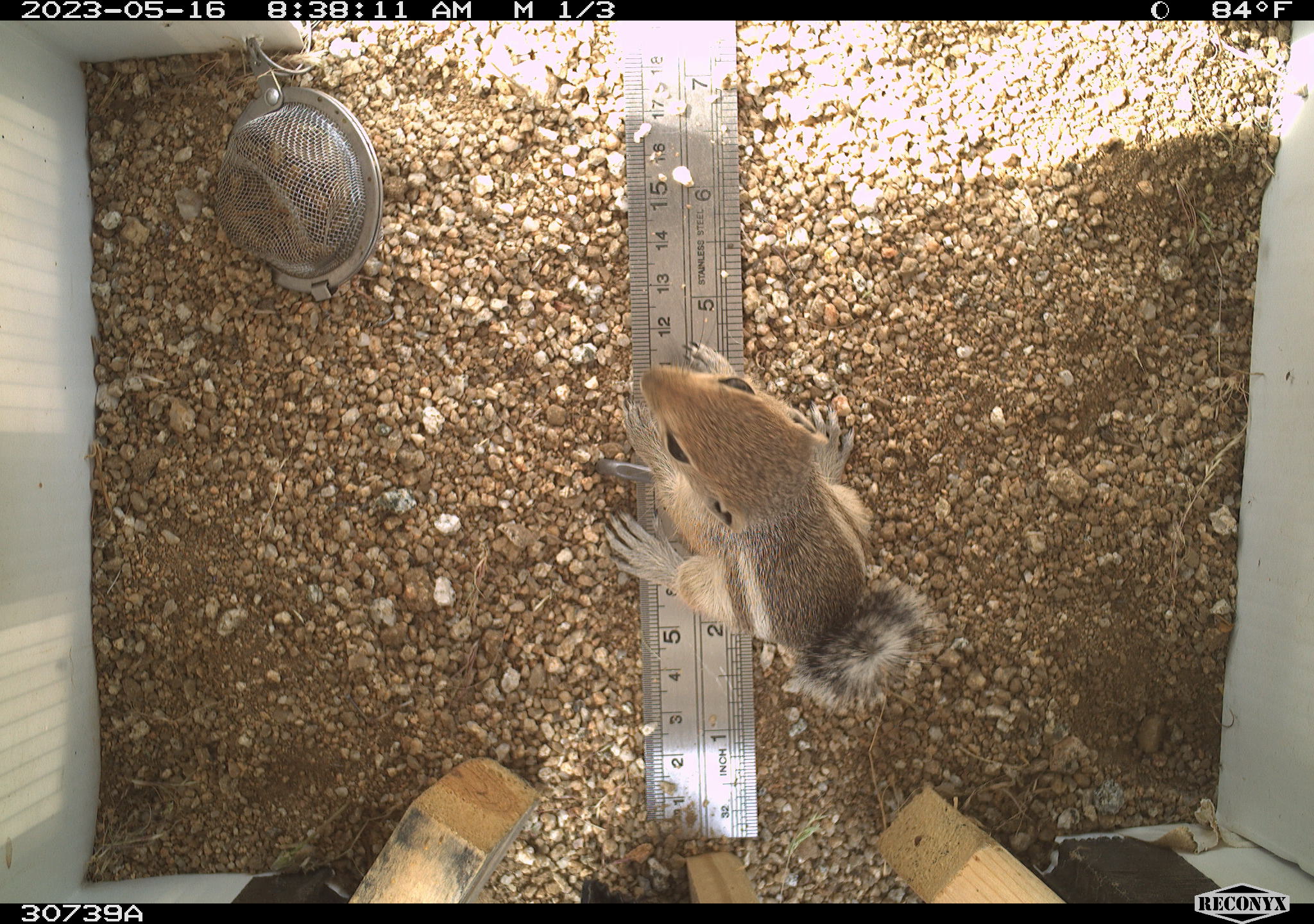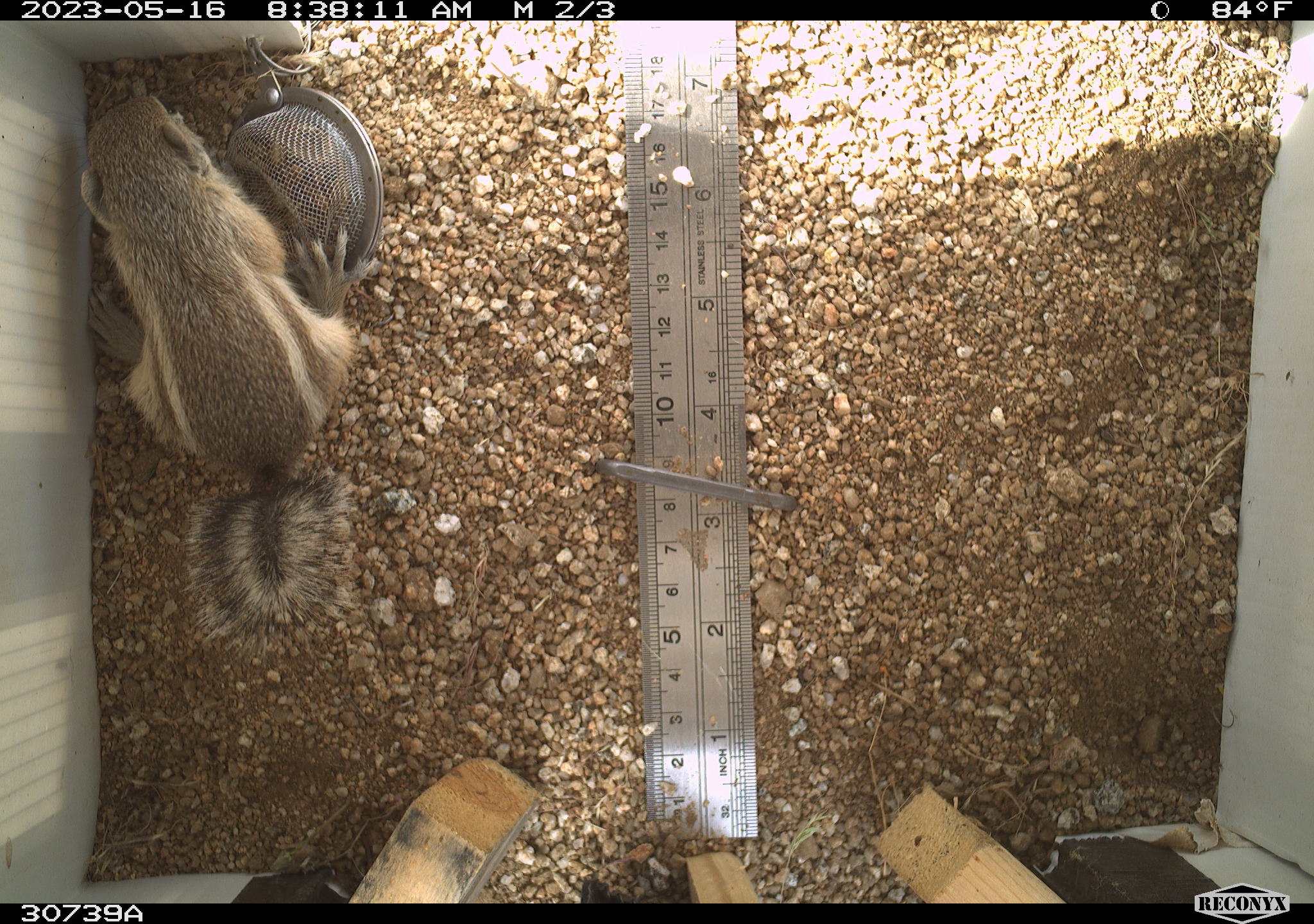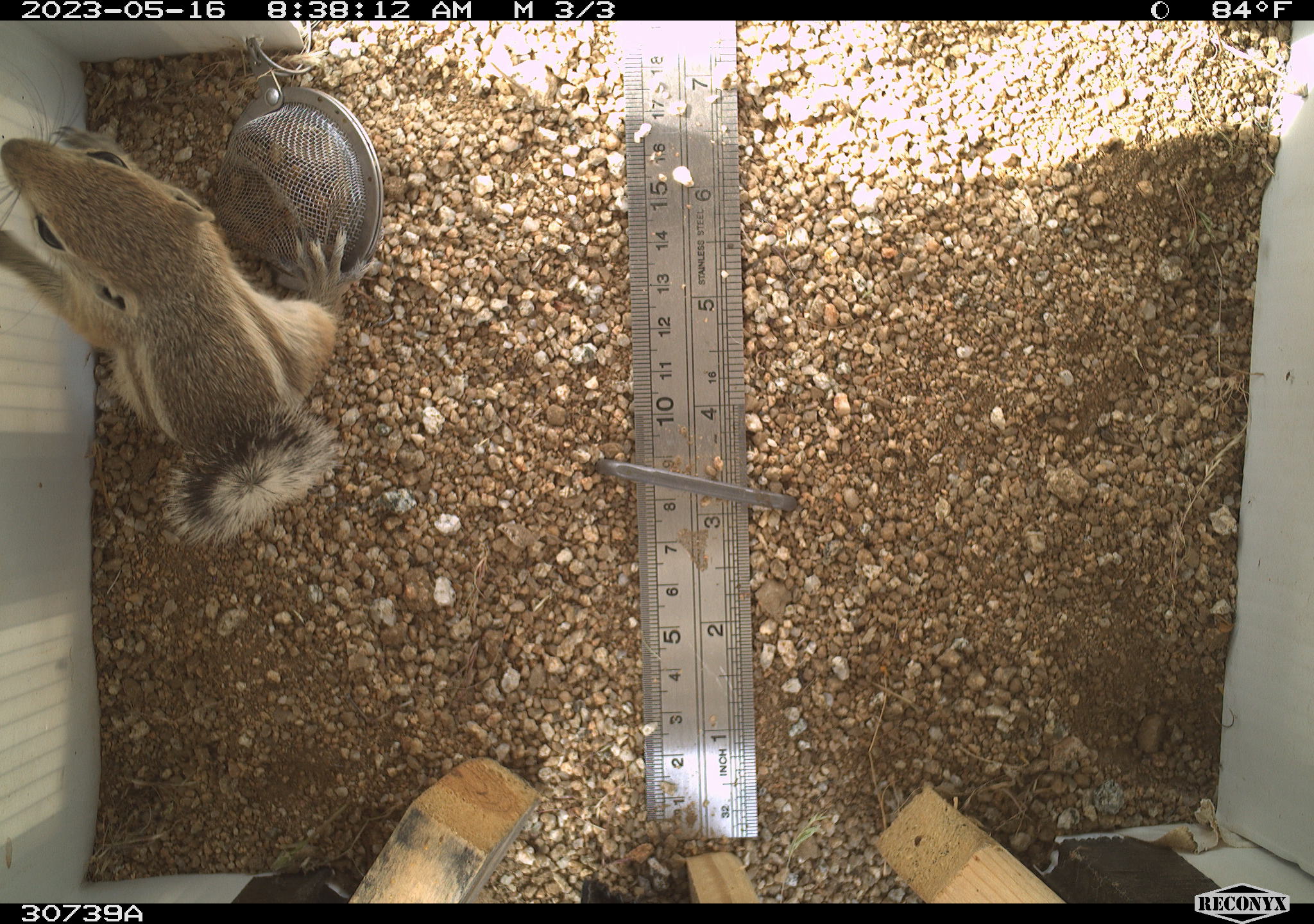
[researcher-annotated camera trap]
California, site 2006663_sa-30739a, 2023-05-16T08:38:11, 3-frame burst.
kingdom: Animalia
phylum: Chordata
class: Mammalia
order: Rodentia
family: Sciuridae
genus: Ammospermophilus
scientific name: Ammospermophilus leucurus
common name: white-tailed antelope squirrel